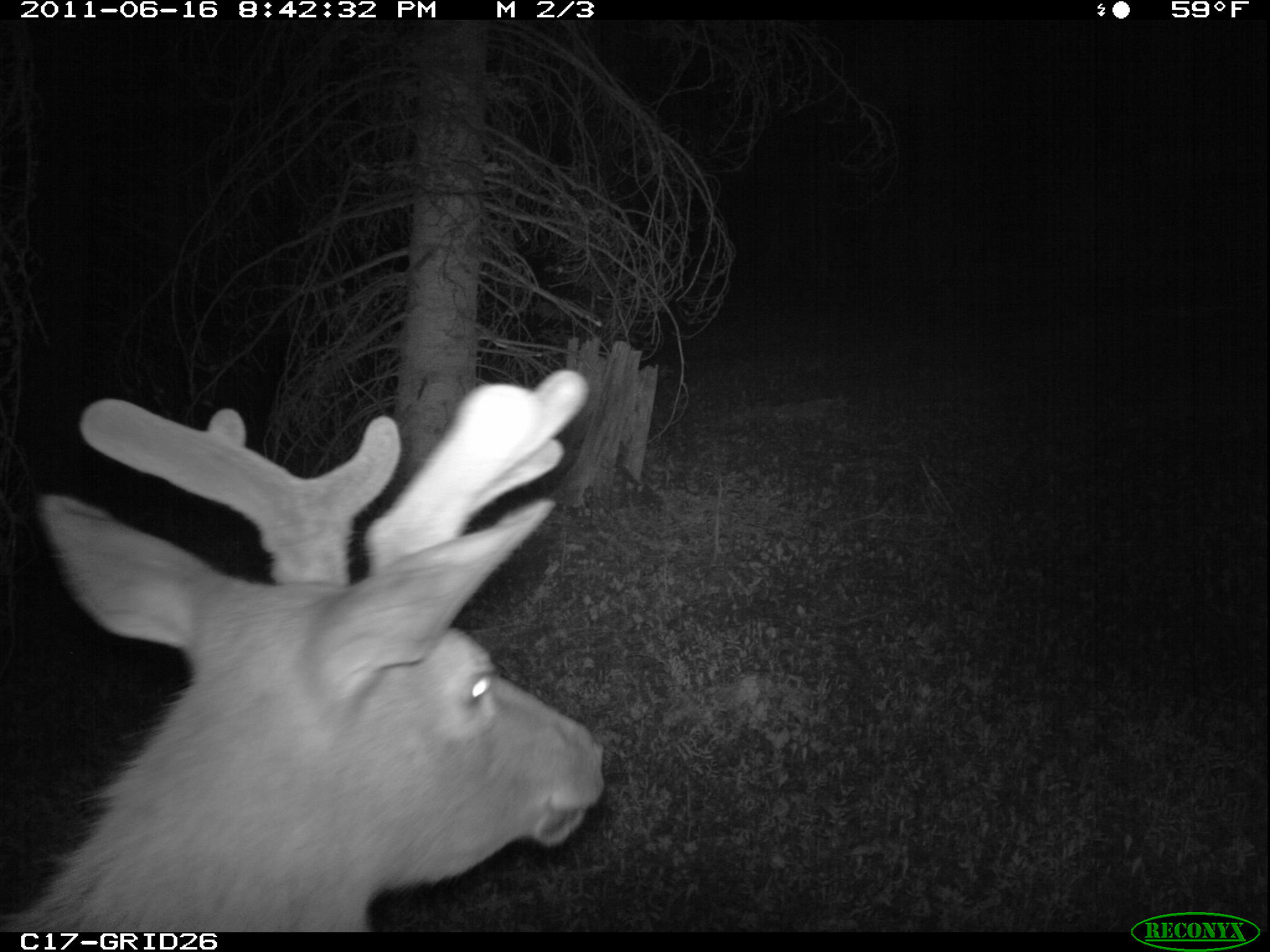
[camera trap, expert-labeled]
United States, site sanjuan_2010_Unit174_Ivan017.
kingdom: Animalia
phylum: Chordata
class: Mammalia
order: Artiodactyla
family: Cervidae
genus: Cervus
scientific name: Cervus elaphus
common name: red deer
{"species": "Cervus elaphus (red deer)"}